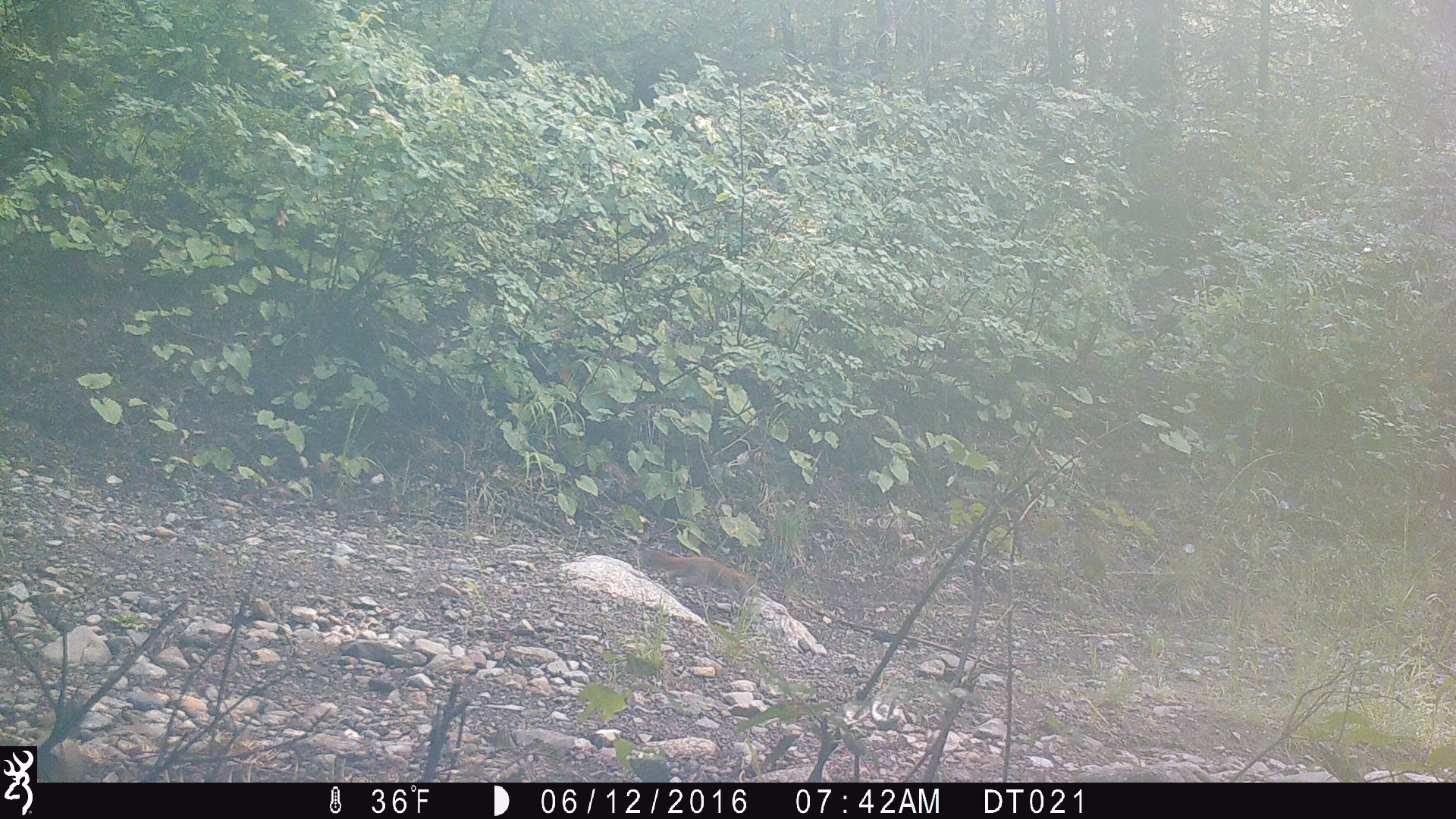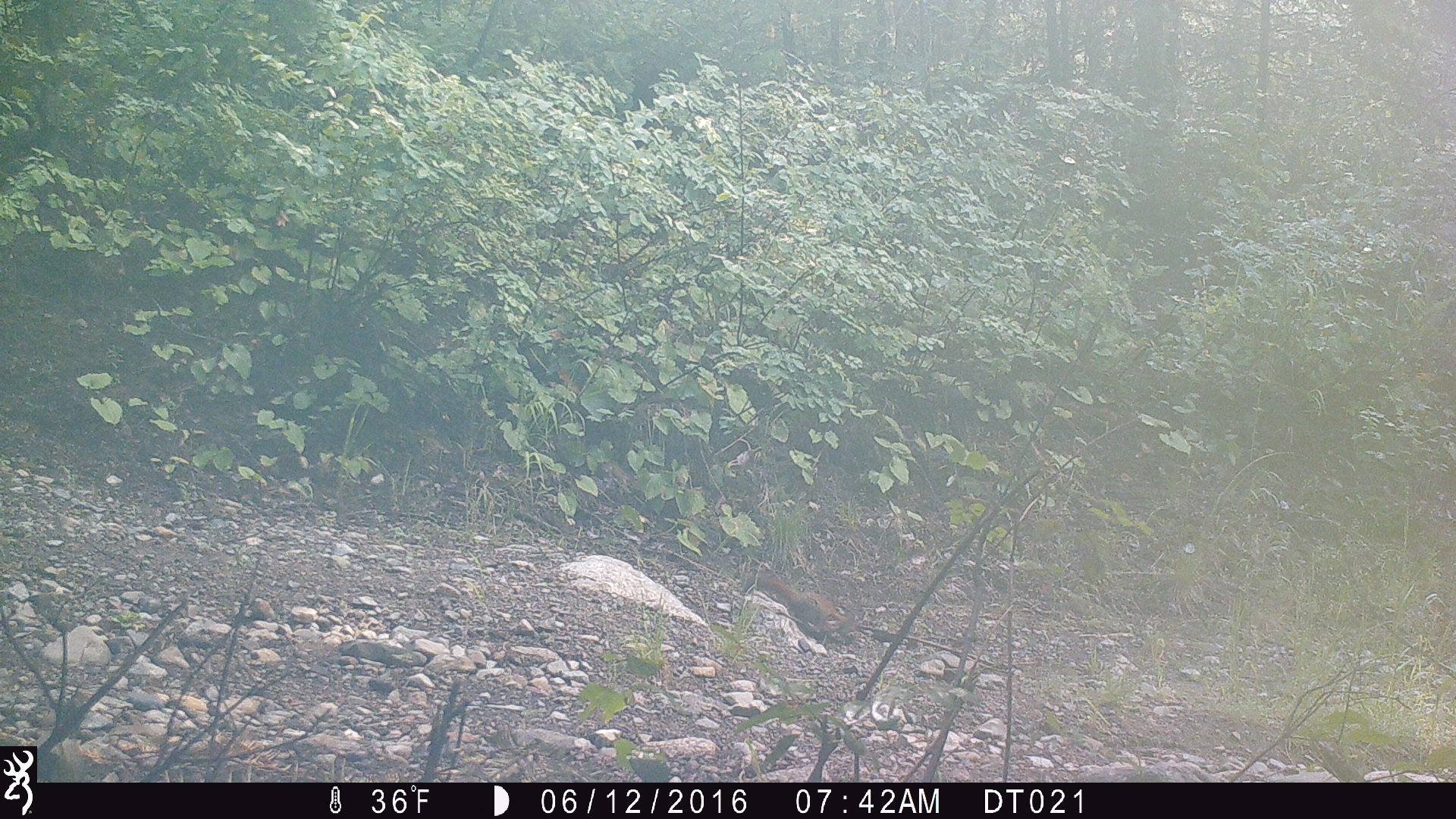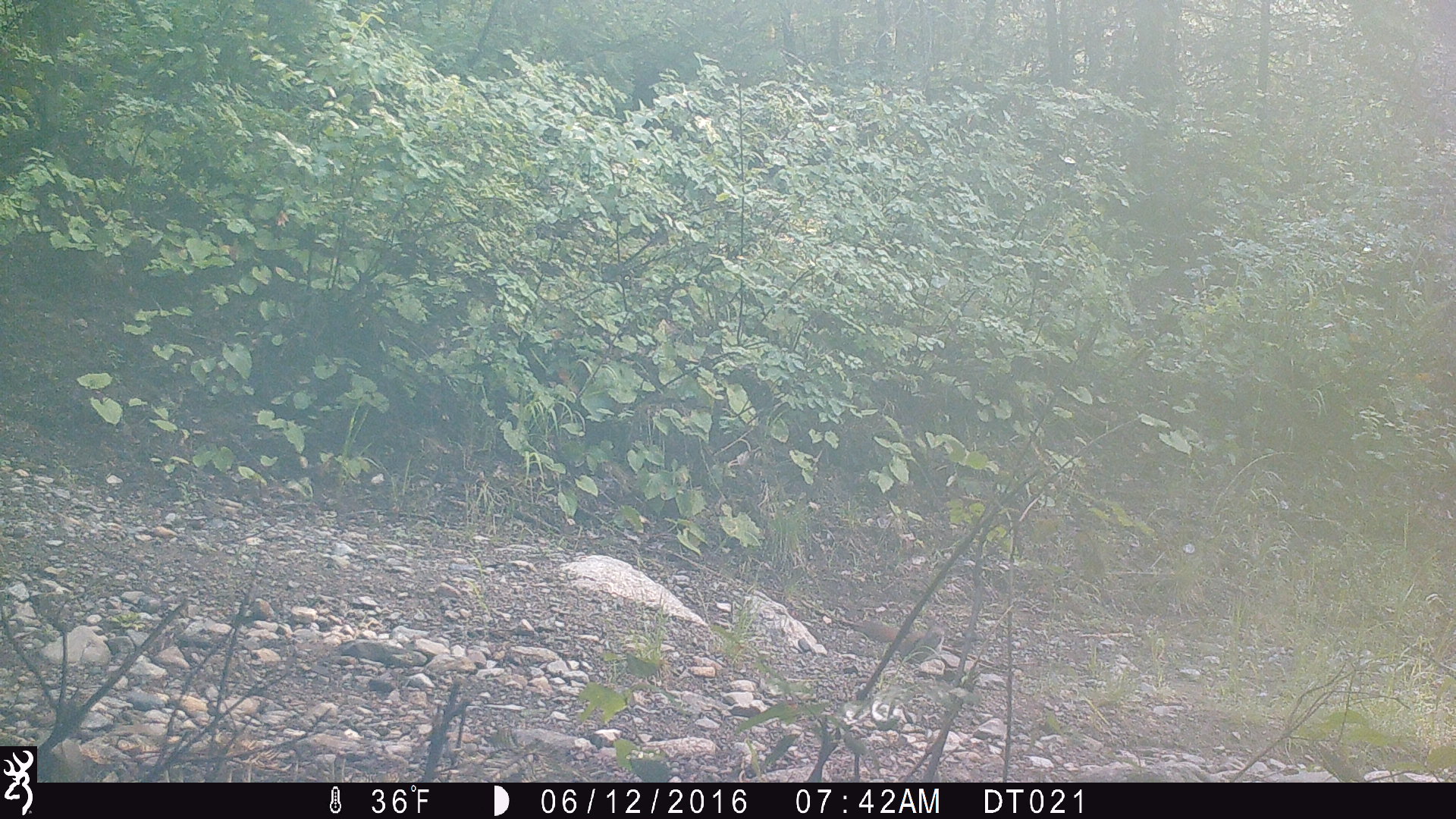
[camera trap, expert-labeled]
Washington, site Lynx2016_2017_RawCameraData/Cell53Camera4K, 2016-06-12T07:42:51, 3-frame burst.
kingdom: Animalia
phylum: Chordata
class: Mammalia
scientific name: Mammalia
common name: small mammal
Small mammal (Mammalia). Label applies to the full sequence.